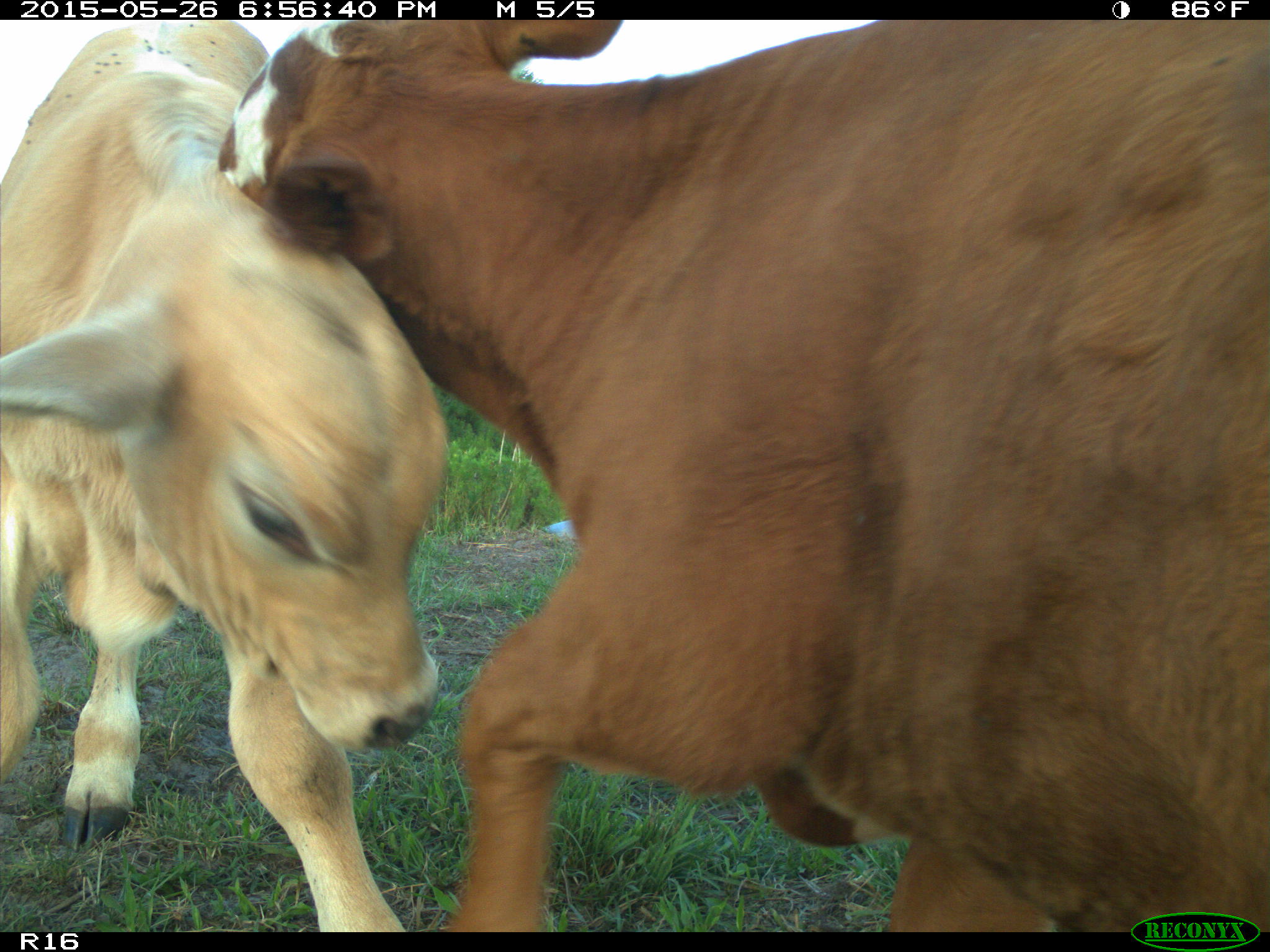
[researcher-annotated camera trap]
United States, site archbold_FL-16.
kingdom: Animalia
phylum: Chordata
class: Mammalia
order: Artiodactyla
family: Bovidae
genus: Bos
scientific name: Bos taurus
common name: domestic cow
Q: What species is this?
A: Bos taurus (domestic cow).